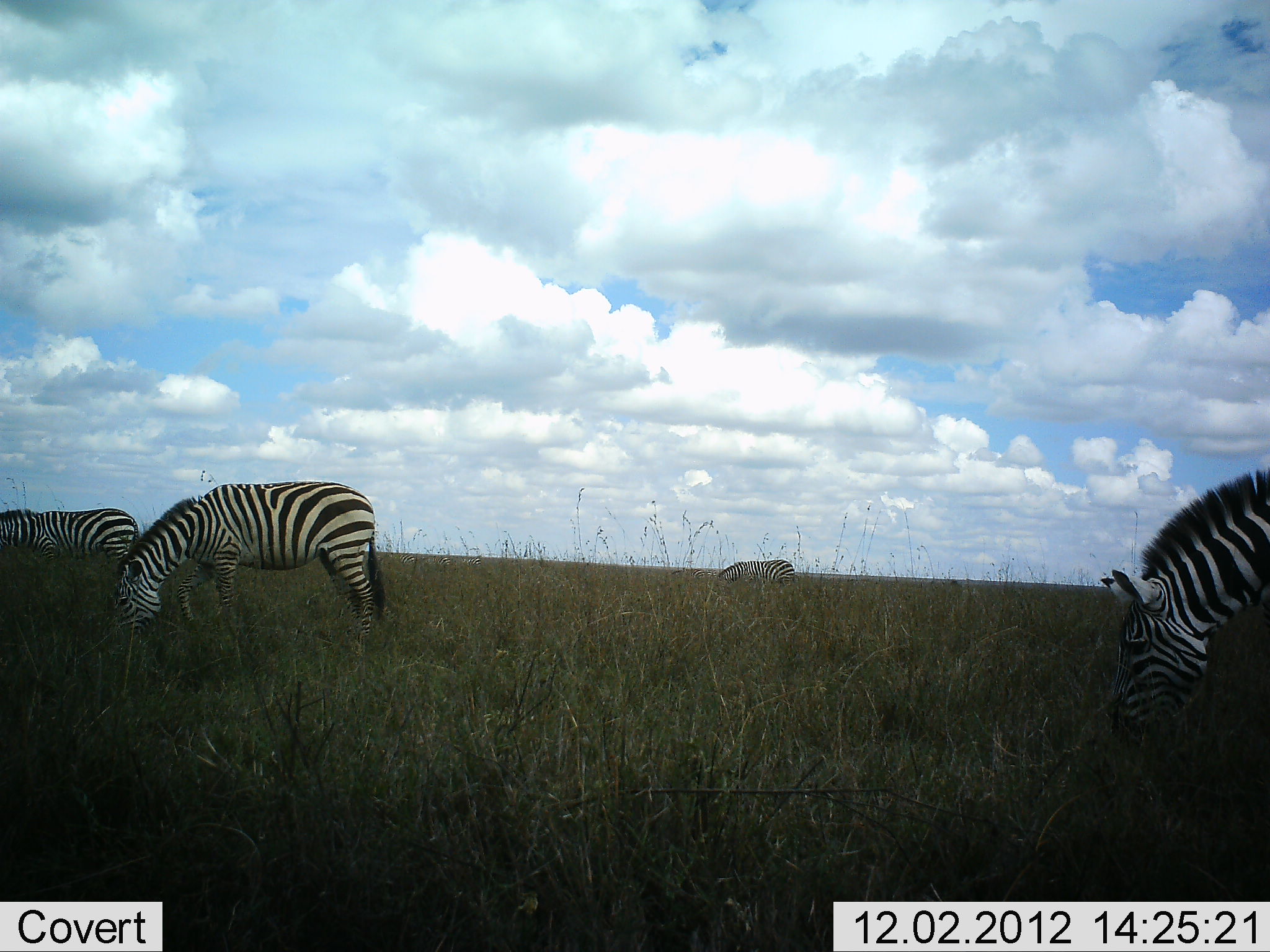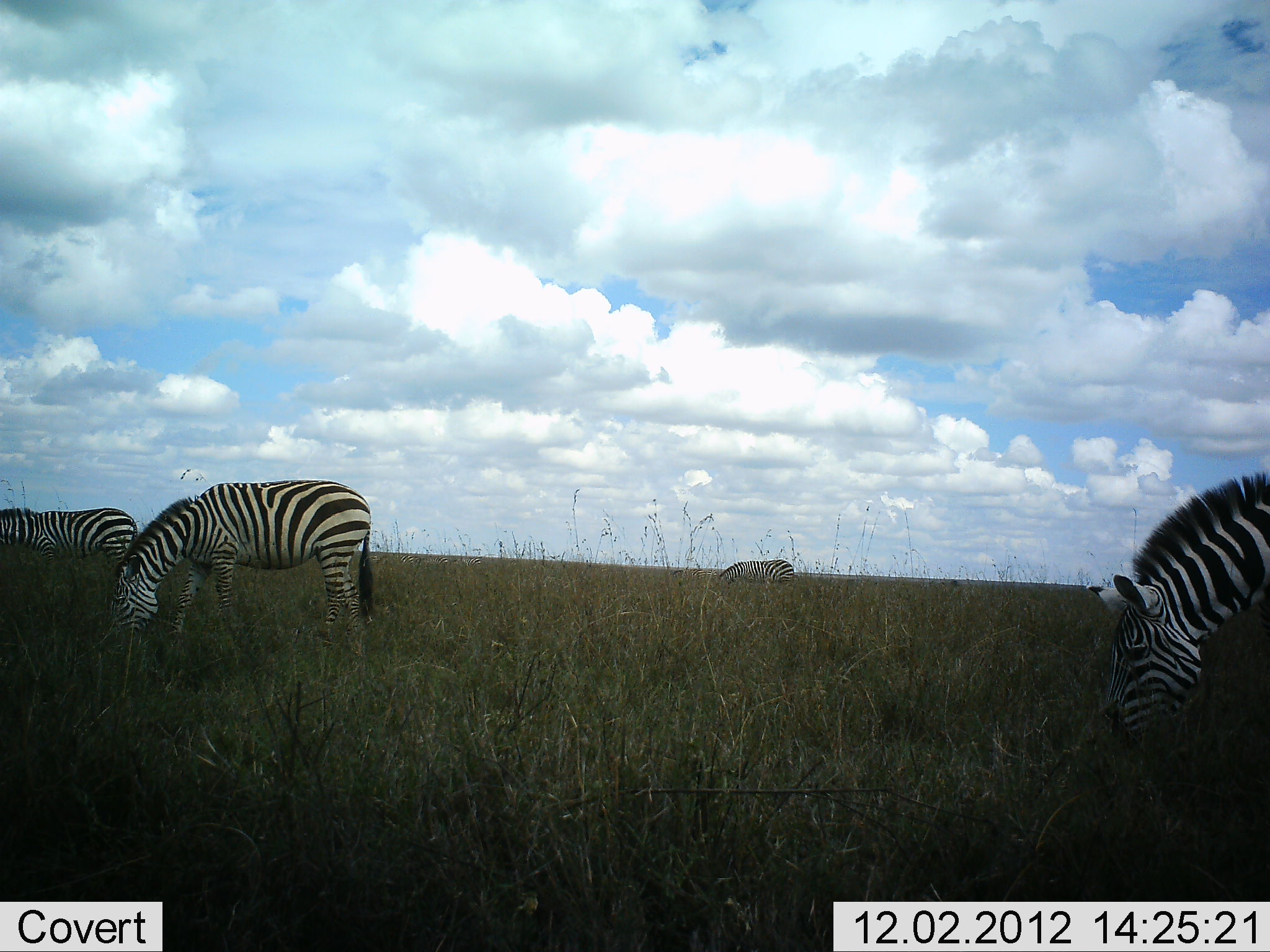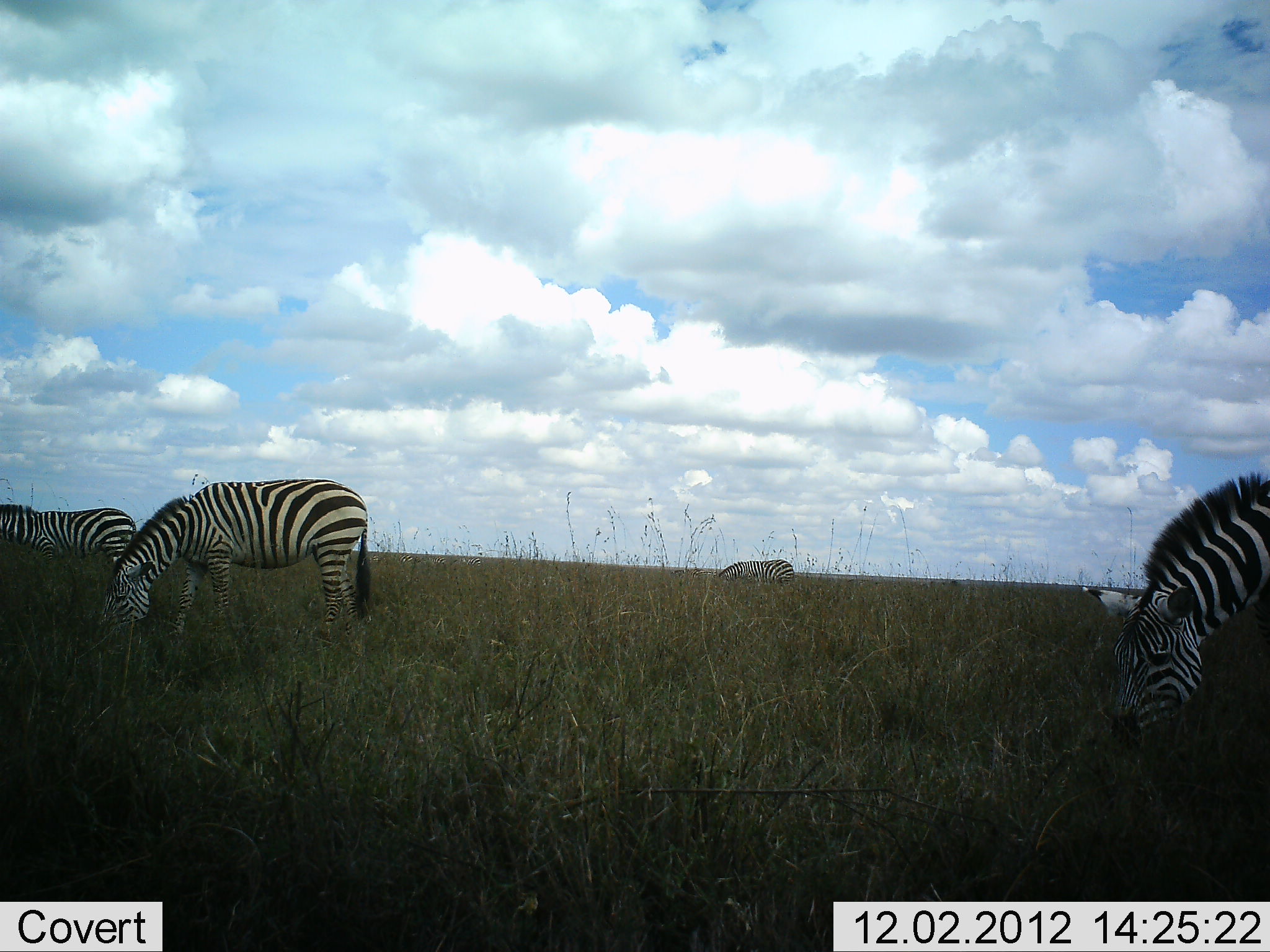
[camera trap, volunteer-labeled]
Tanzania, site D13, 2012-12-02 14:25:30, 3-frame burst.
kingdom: Animalia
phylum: Chordata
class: Mammalia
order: Perissodactyla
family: Equidae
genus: Equus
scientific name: Equus quagga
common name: plains zebra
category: zebra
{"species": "zebra (plains zebra) (Equus quagga)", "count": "4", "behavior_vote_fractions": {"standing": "0%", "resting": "0%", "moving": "0%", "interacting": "0%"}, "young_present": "0%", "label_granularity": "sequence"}